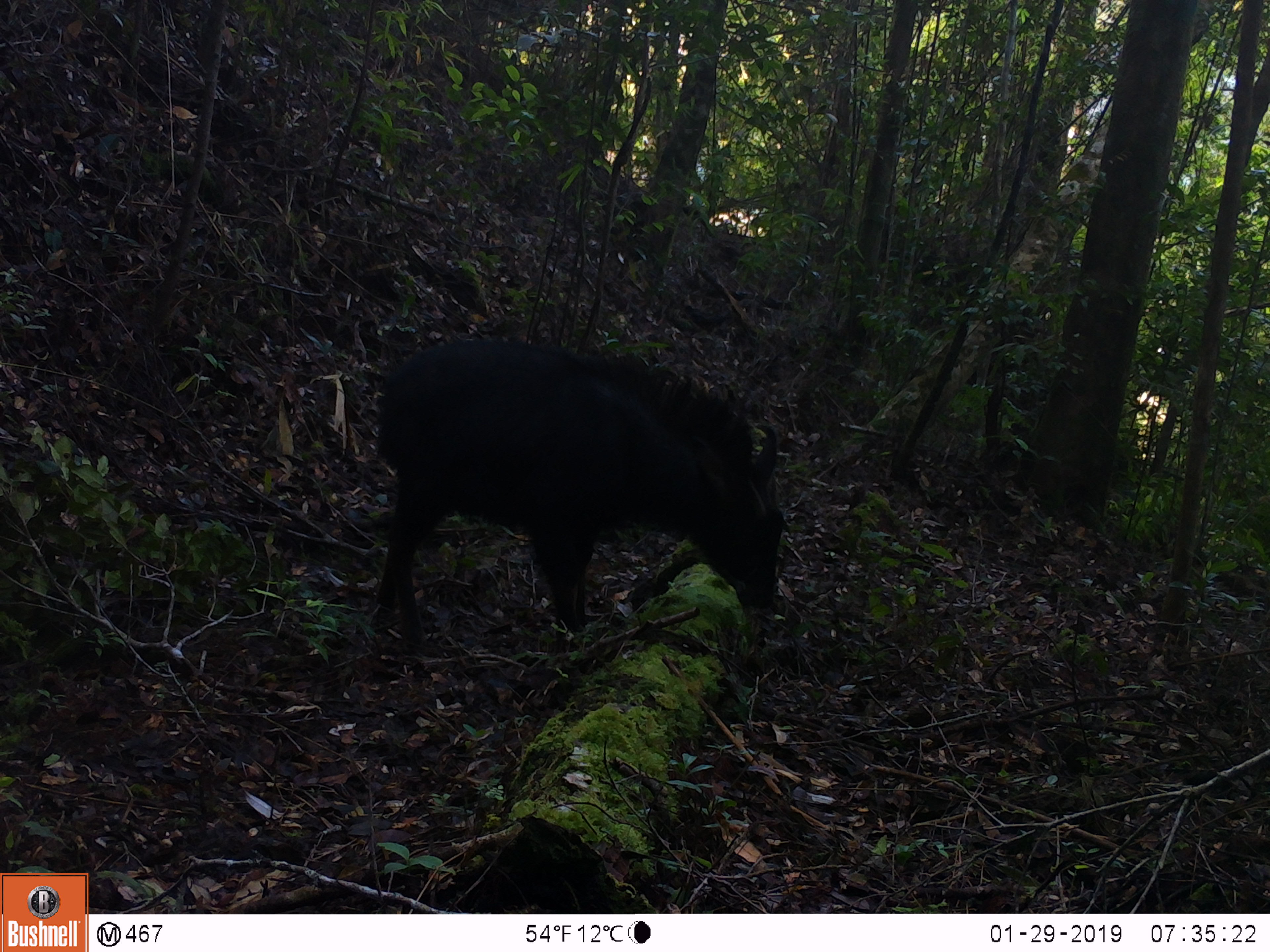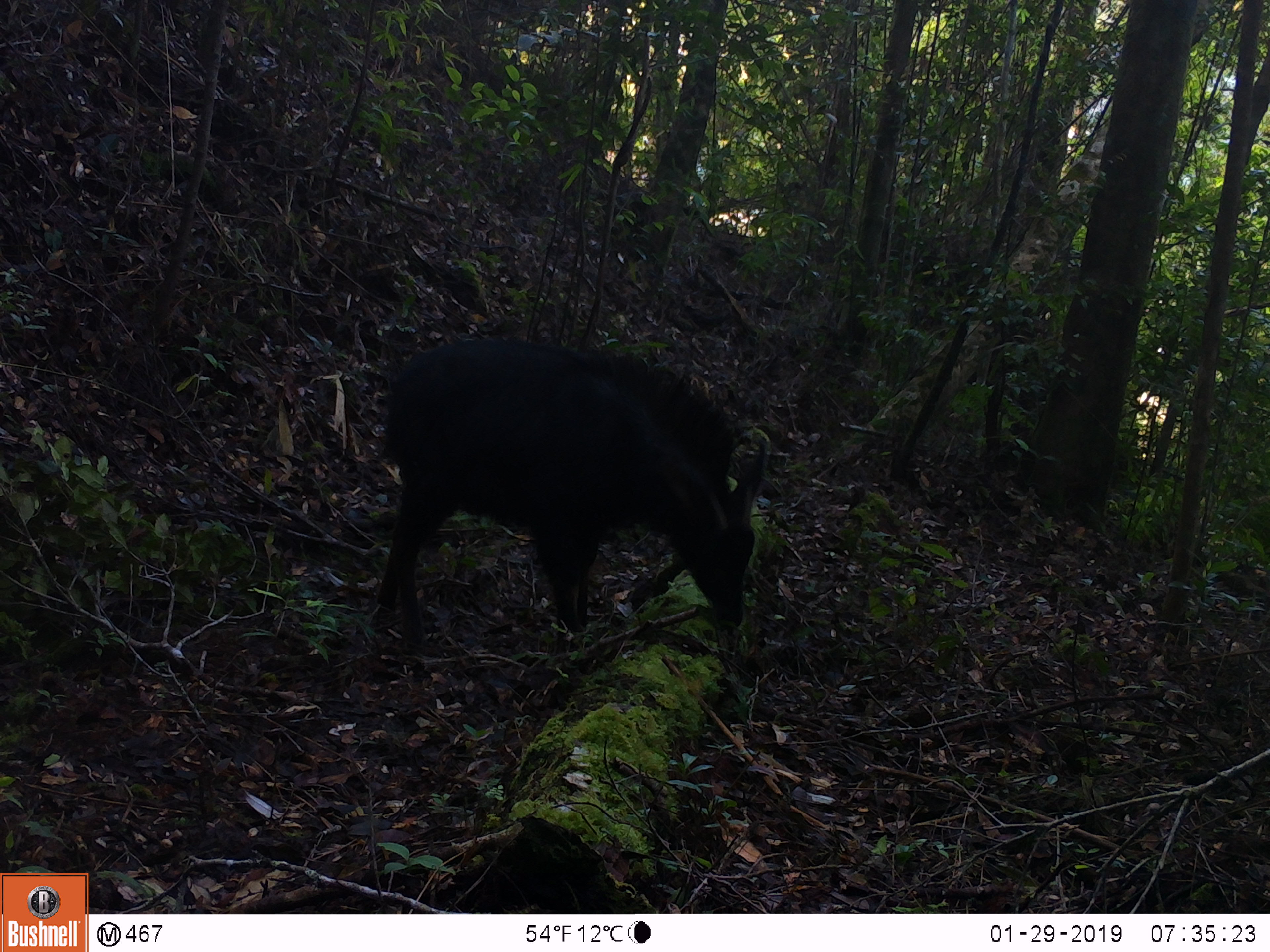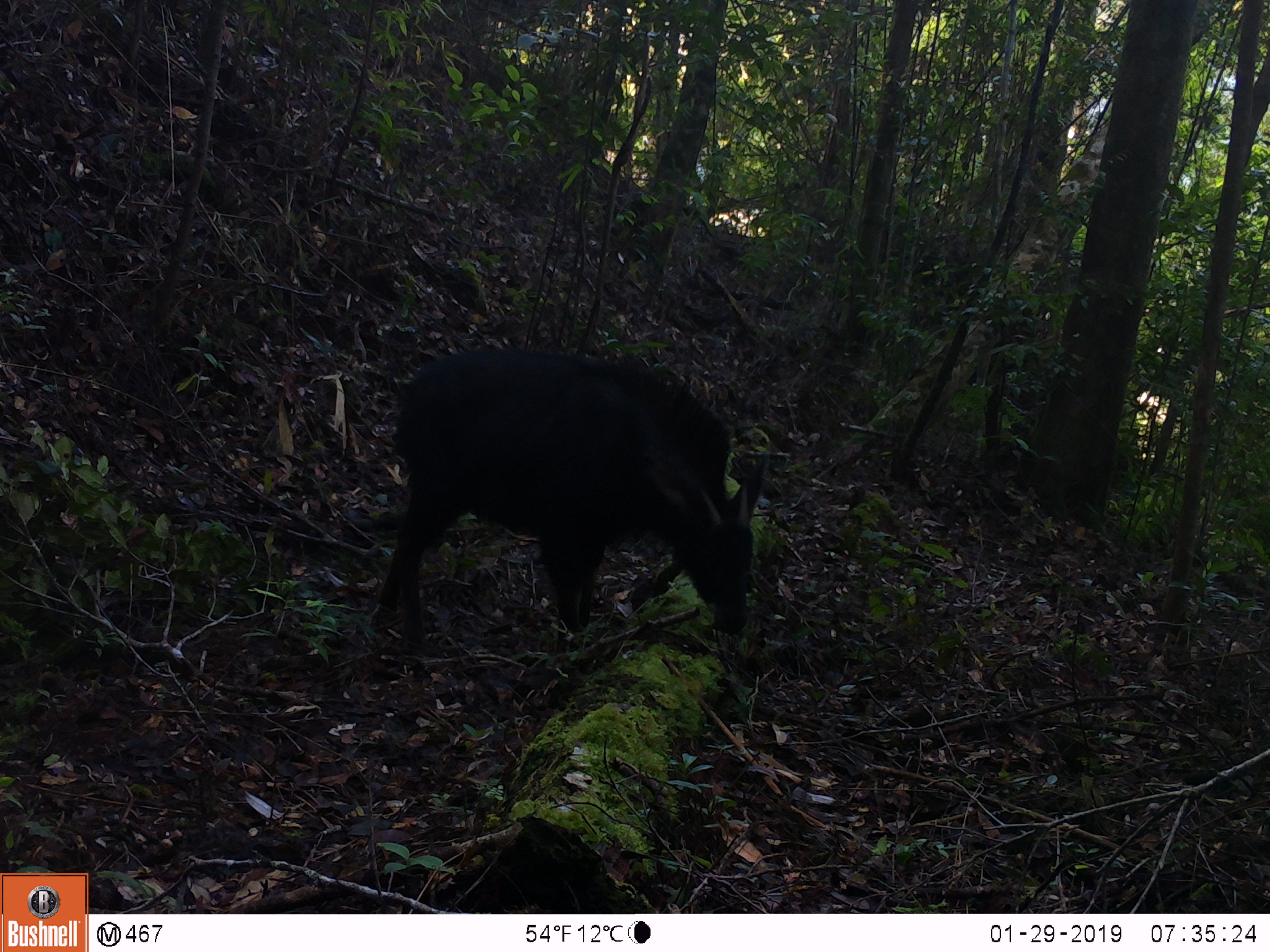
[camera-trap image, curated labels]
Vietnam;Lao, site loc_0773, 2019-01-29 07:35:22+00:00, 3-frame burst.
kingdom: Animalia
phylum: Chordata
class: Mammalia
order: Artiodactyla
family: Bovidae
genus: Capricornis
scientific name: Capricornis sumatraensis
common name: chinese serow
Chinese serow (Capricornis sumatraensis). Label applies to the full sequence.